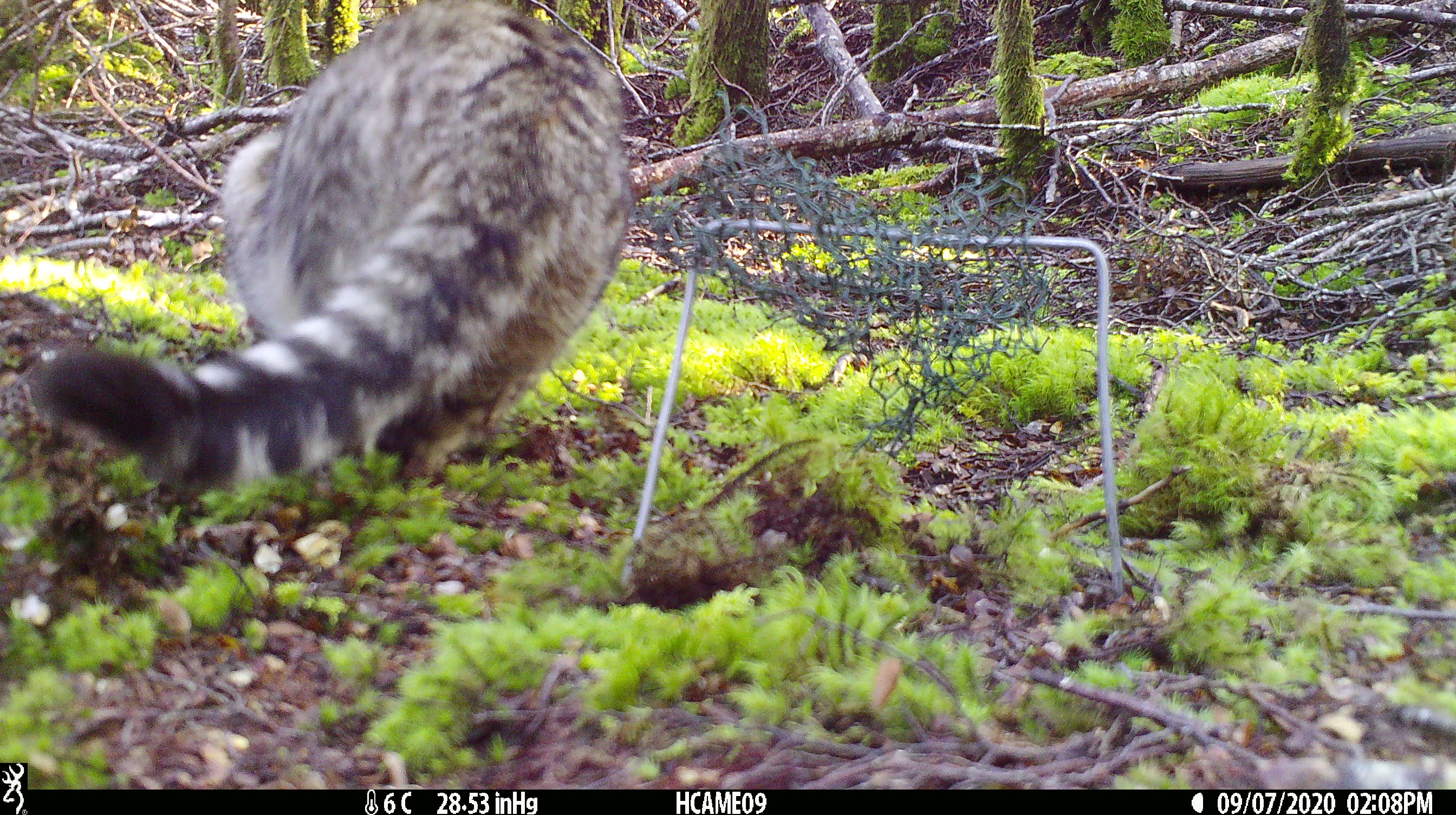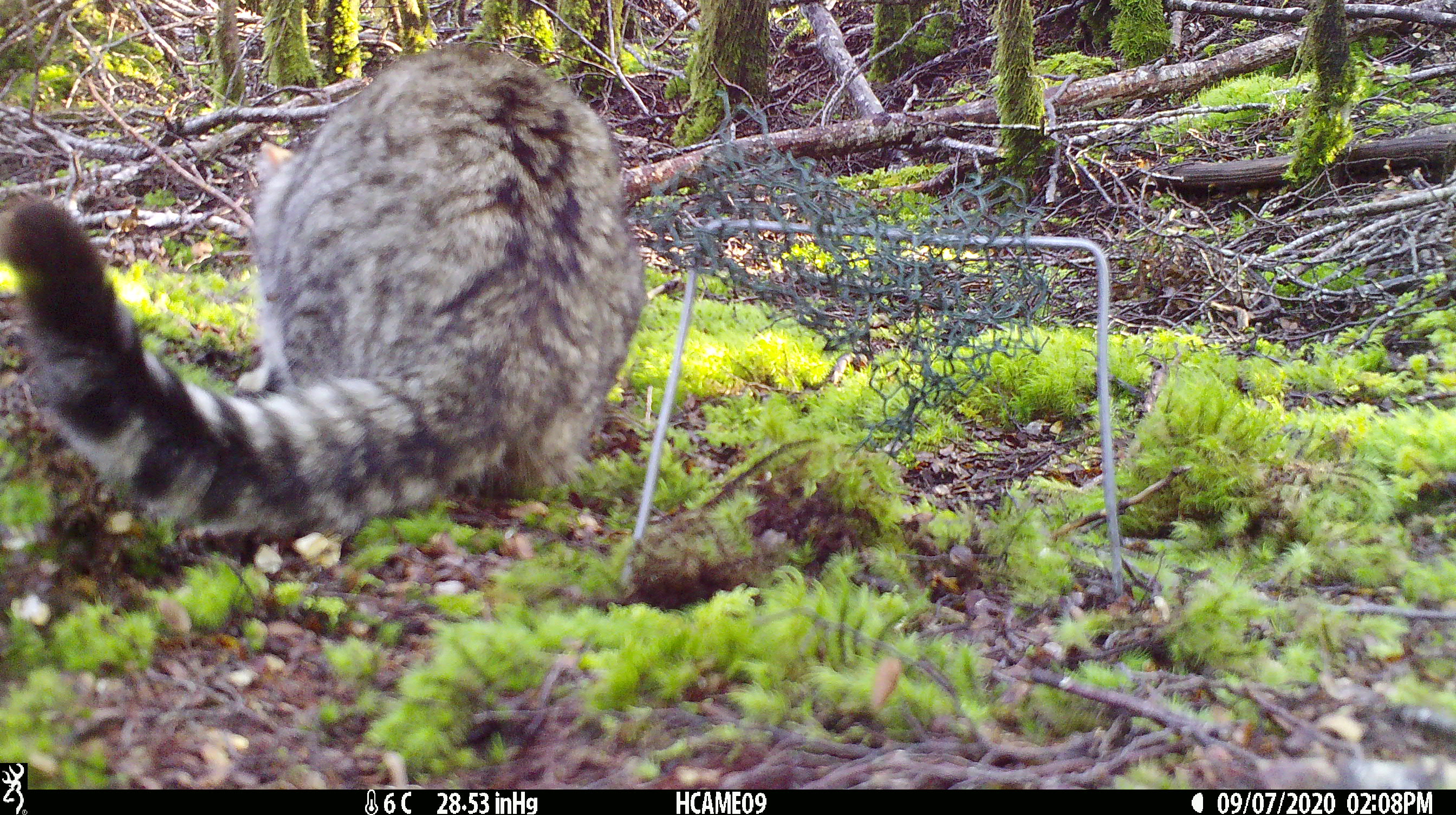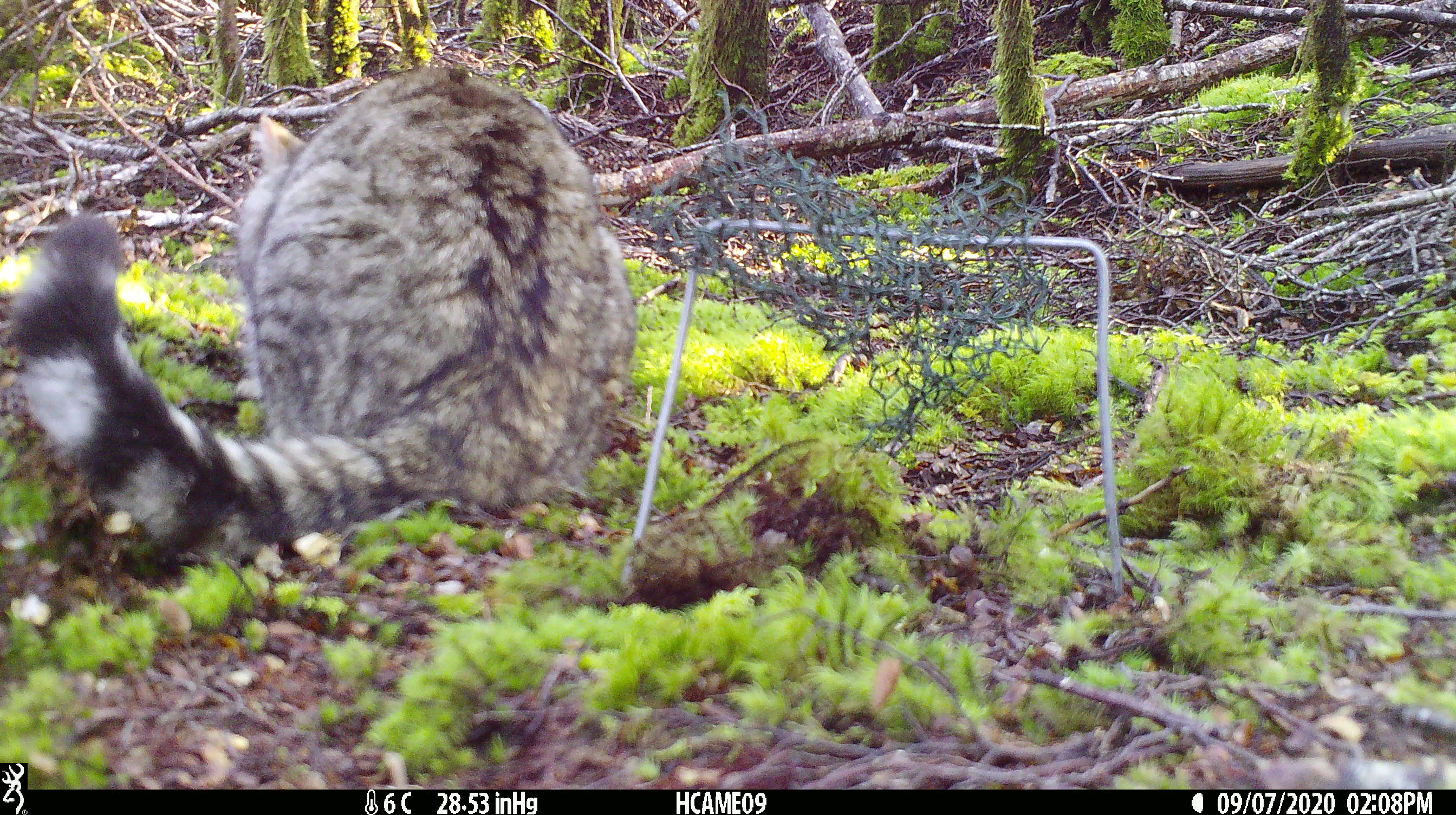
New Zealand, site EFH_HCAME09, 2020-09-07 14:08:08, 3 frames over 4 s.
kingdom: Animalia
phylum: Chordata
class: Mammalia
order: Carnivora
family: Felidae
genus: Felis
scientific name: Felis catus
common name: domestic cat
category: cat